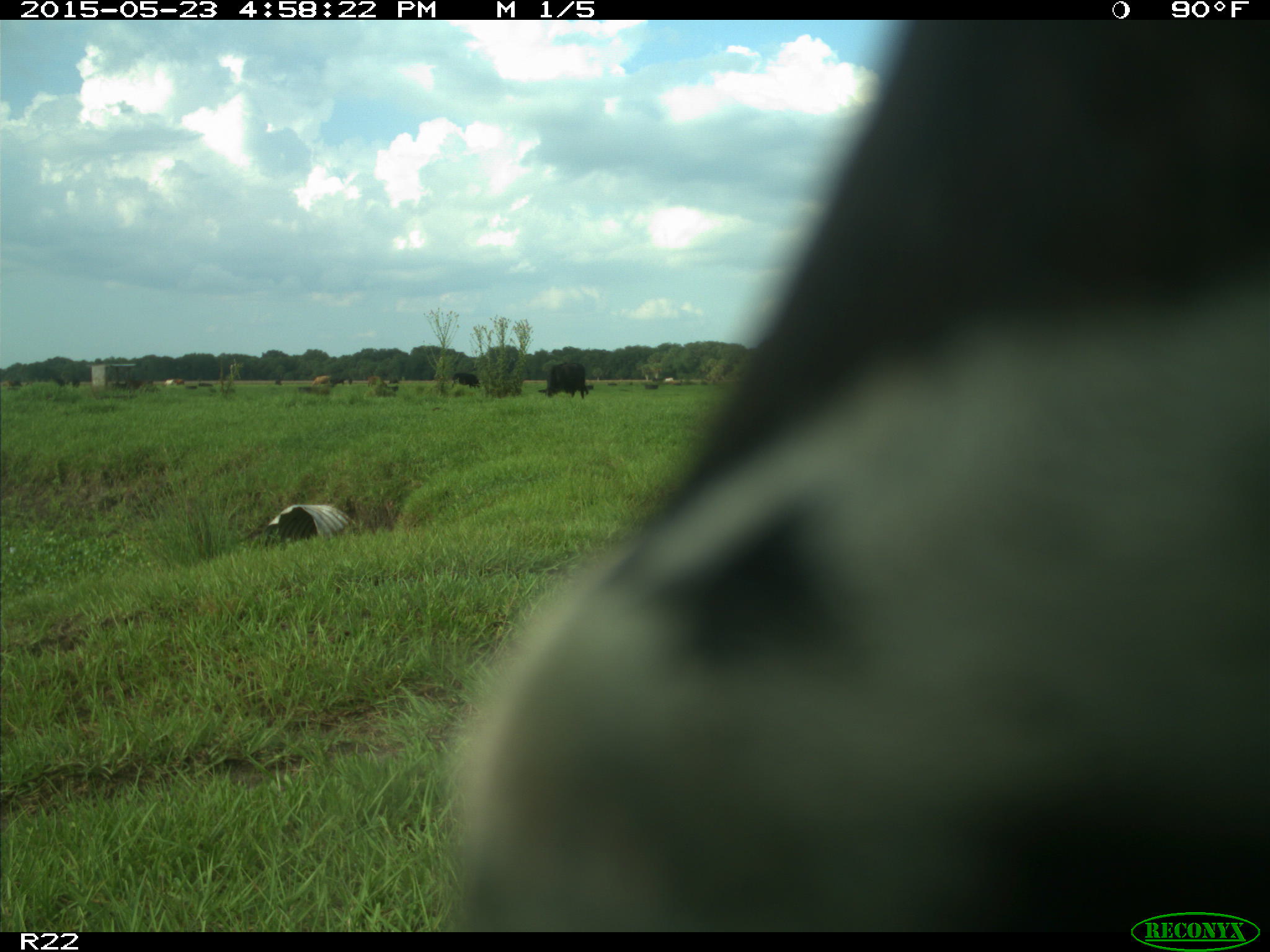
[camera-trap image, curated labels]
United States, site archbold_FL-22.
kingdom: Animalia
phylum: Chordata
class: Mammalia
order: Artiodactyla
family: Bovidae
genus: Bos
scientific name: Bos taurus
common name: domestic cow